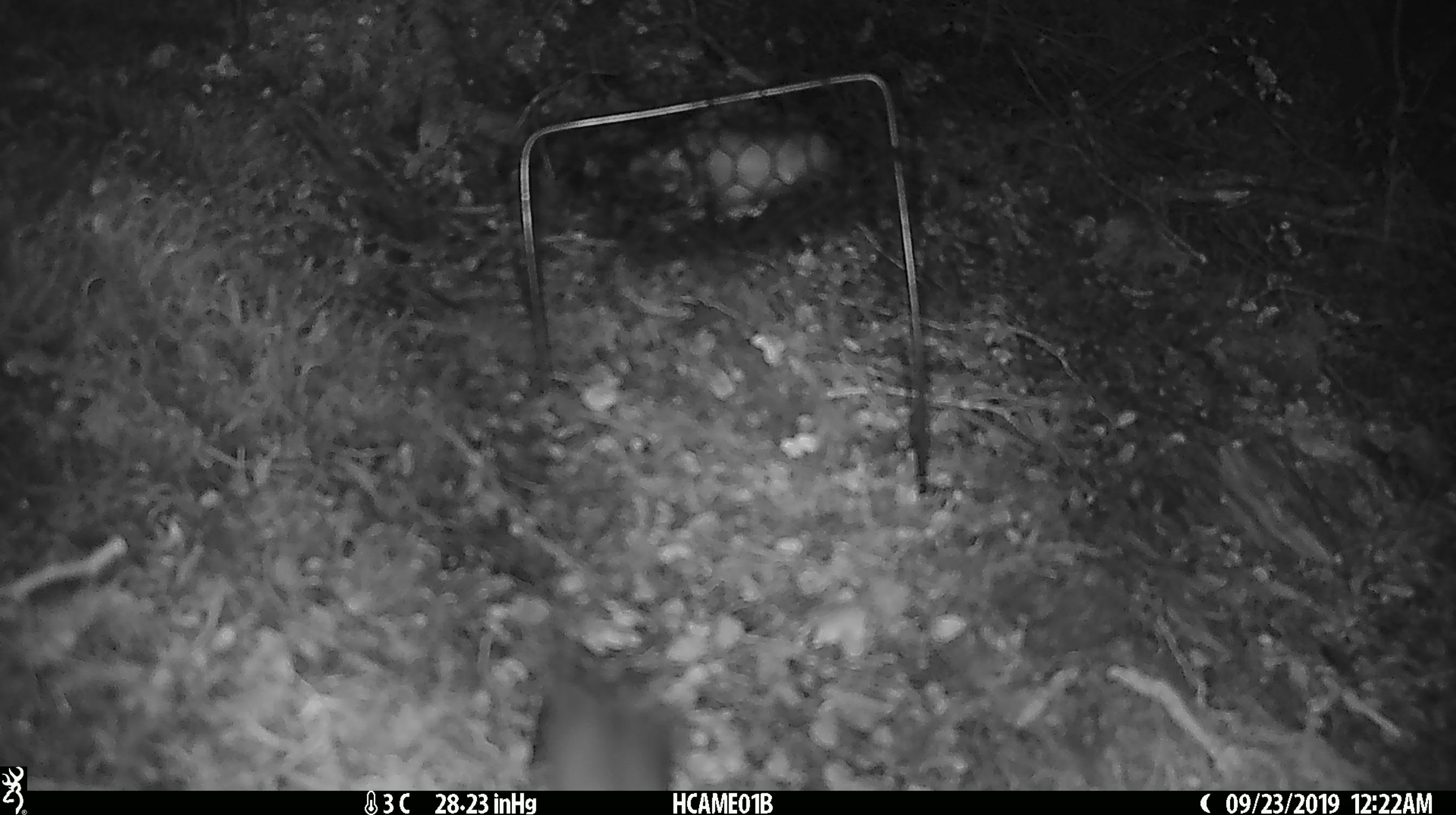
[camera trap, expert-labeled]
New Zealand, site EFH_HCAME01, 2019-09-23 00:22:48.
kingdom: Animalia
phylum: Chordata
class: Mammalia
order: Rodentia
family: Muridae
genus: Mus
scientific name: Mus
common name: mouse